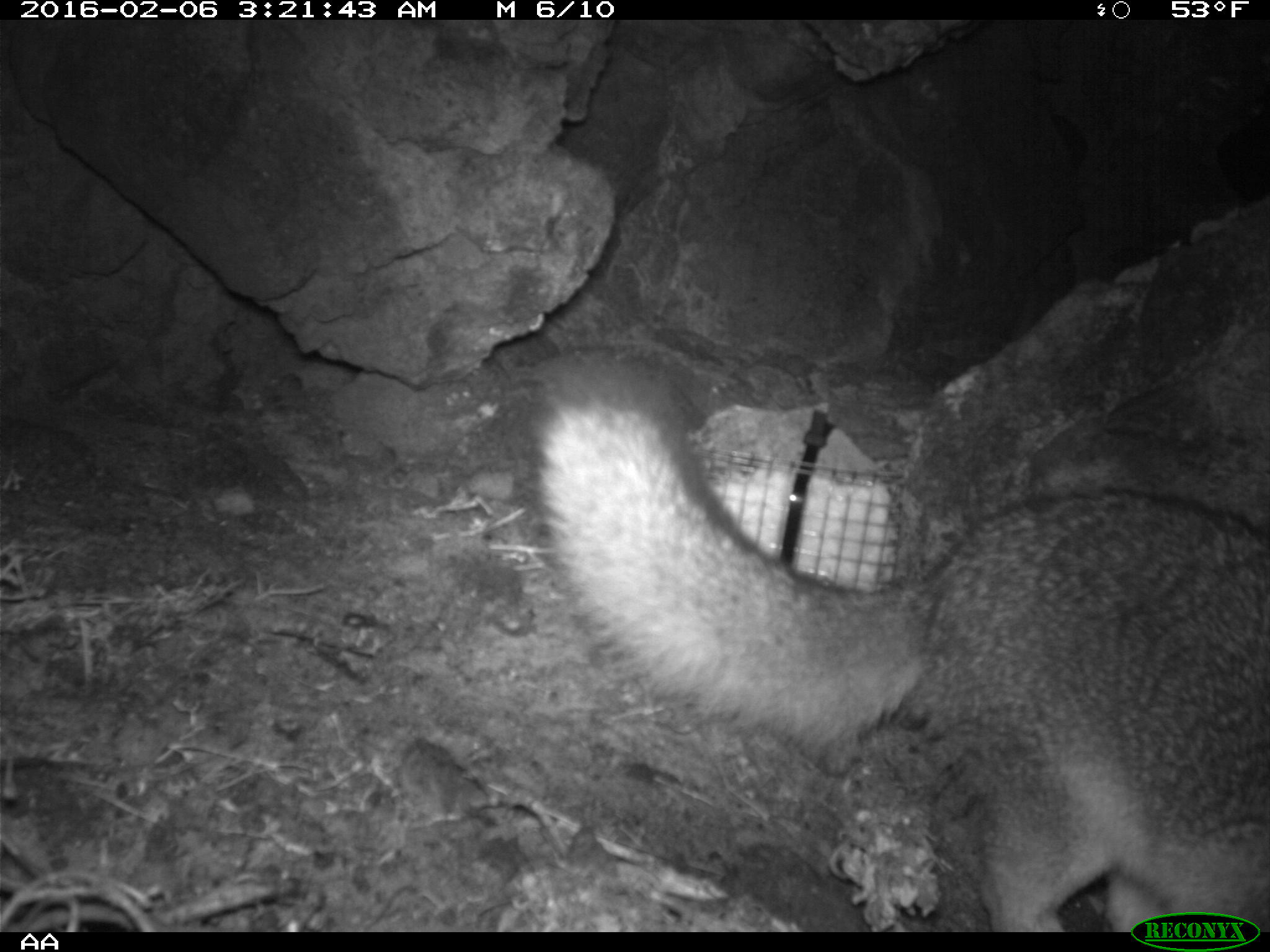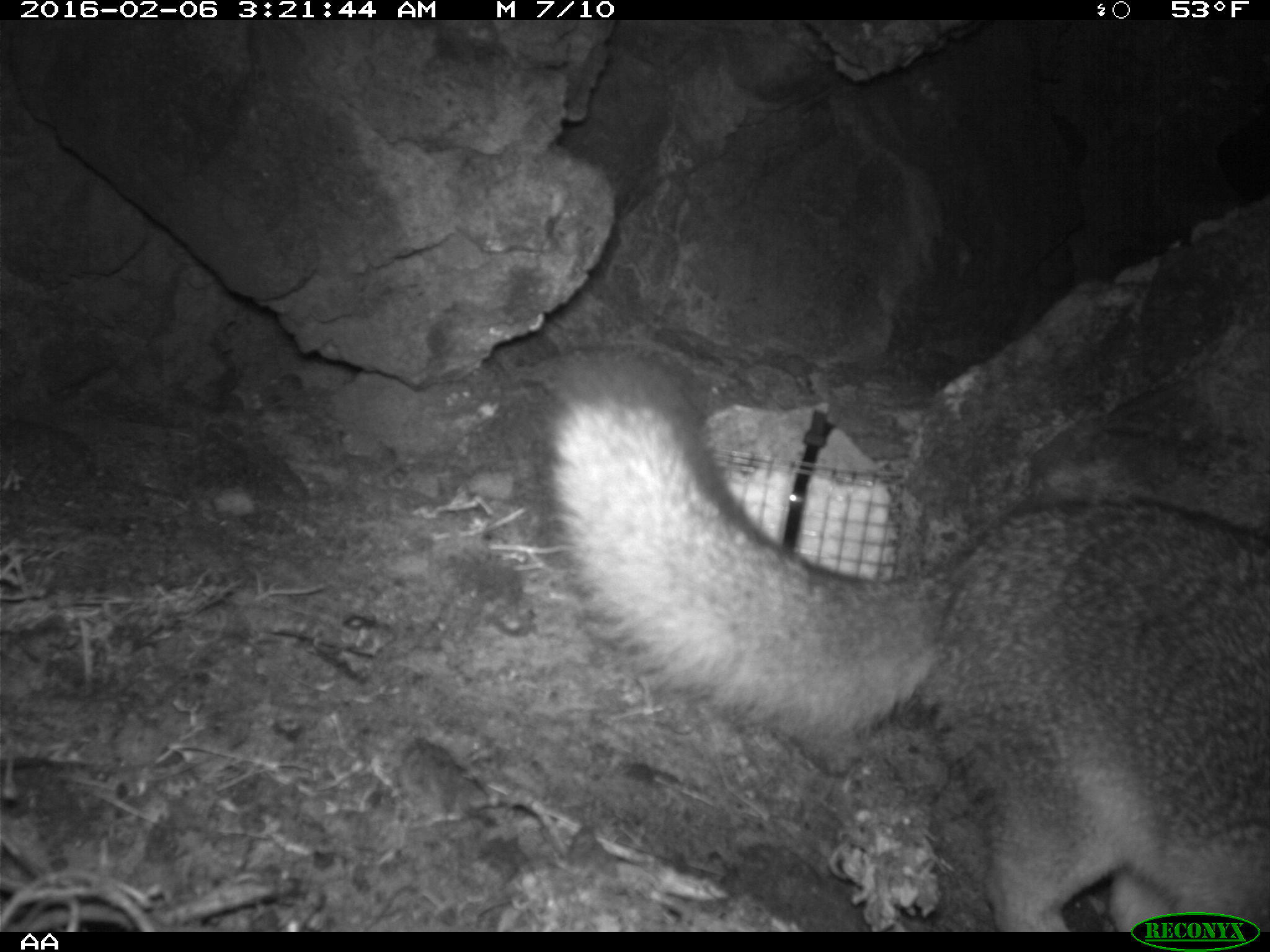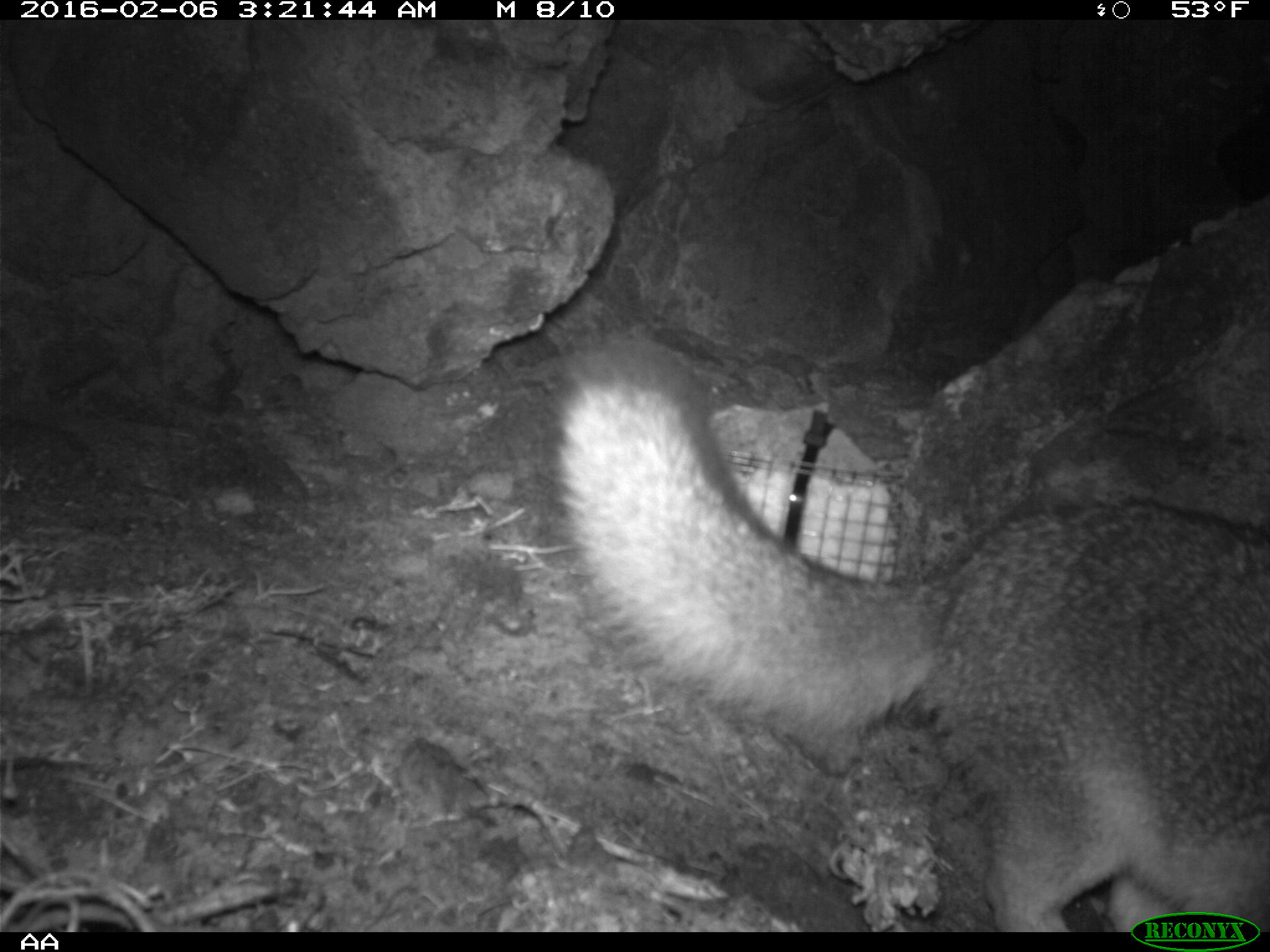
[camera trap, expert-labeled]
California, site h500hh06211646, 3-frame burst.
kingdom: Animalia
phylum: Chordata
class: Mammalia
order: Carnivora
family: Canidae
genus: Urocyon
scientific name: Urocyon littoralis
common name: island fox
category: fox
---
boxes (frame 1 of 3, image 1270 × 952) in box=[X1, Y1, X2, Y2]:
fox: box=[512, 354, 1269, 932]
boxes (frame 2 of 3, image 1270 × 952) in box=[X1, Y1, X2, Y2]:
fox: box=[538, 353, 1269, 932]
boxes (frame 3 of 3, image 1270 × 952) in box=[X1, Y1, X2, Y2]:
fox: box=[540, 338, 1269, 932]